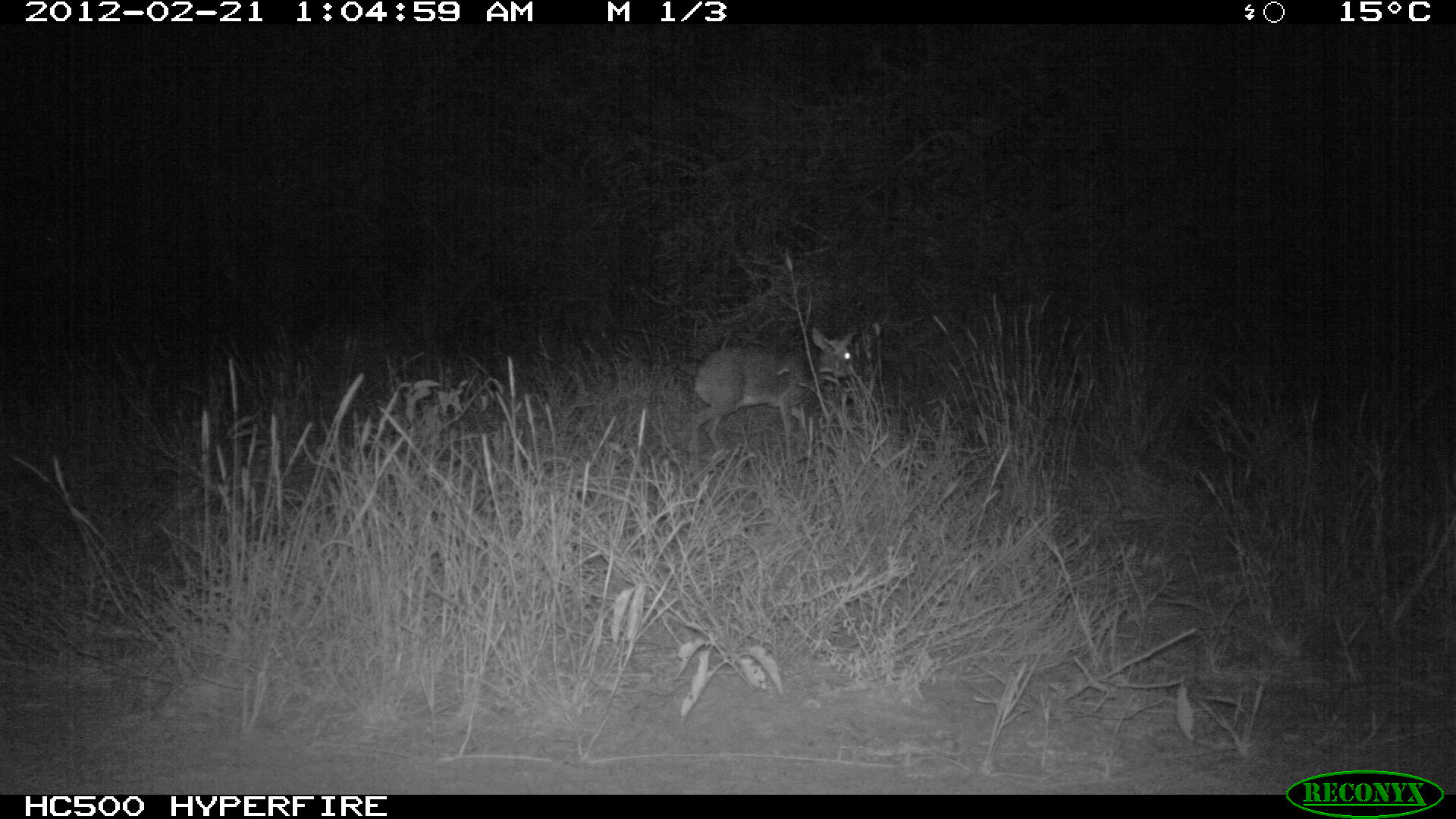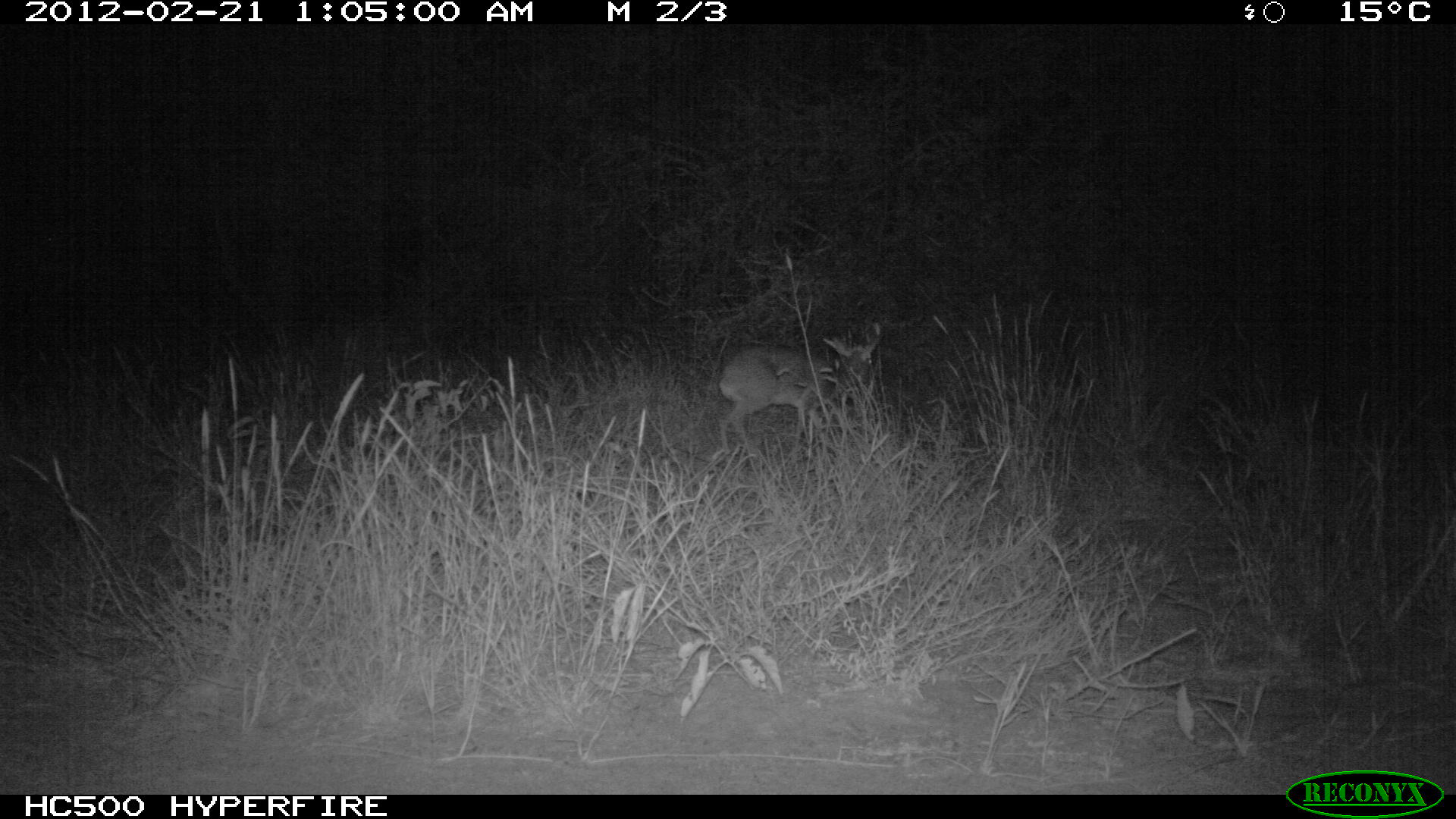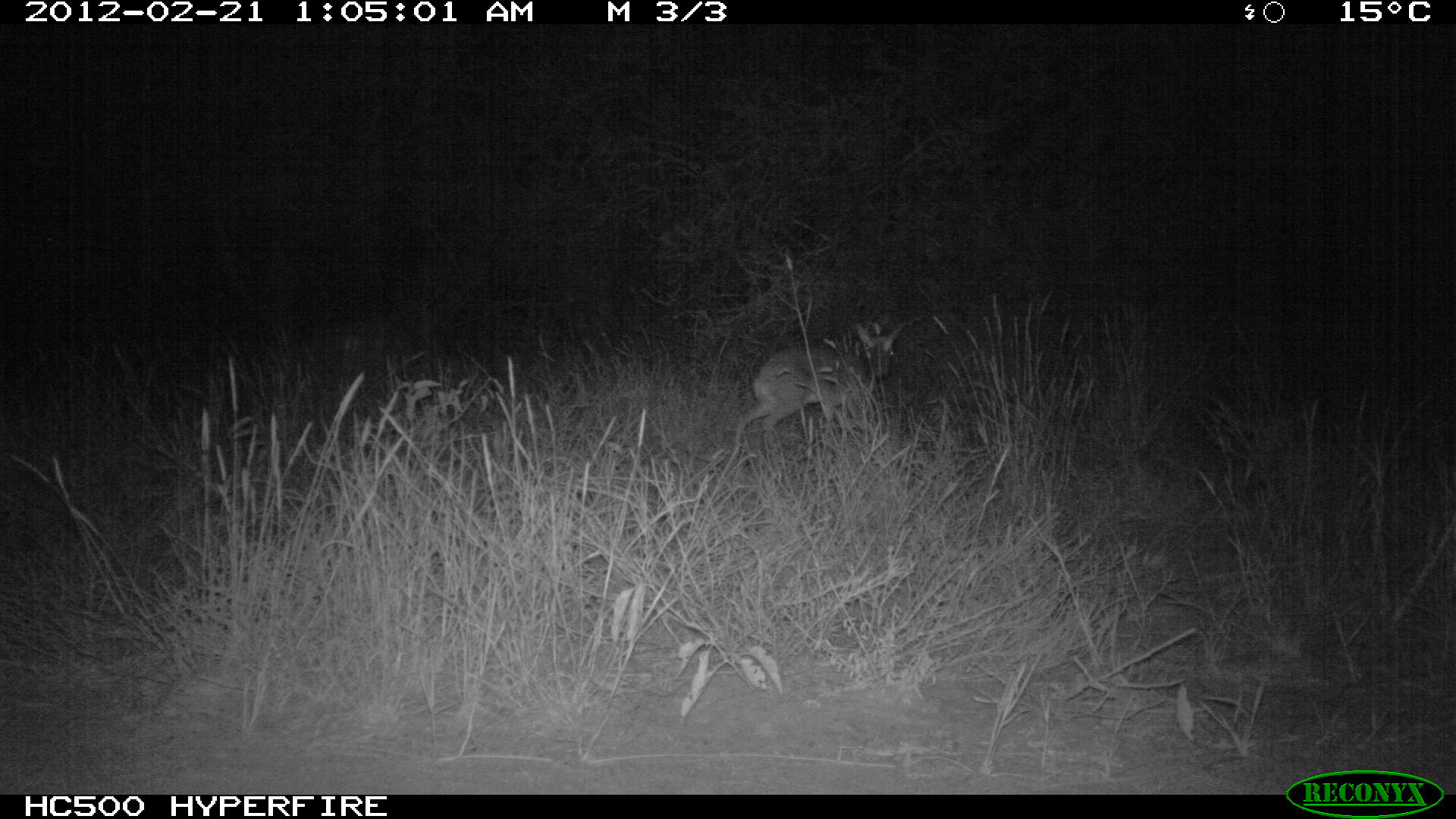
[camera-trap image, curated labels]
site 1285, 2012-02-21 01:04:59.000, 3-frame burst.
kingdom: Animalia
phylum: Chordata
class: Mammalia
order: Artiodactyla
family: Bovidae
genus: Madoqua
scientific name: Madoqua guentheri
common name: günther's dik-dik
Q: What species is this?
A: Madoqua guentheri (günther's dik-dik).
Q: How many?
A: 1.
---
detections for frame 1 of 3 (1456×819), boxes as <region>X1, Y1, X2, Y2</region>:
madoqua guentheri: <region>689, 326, 857, 456</region>